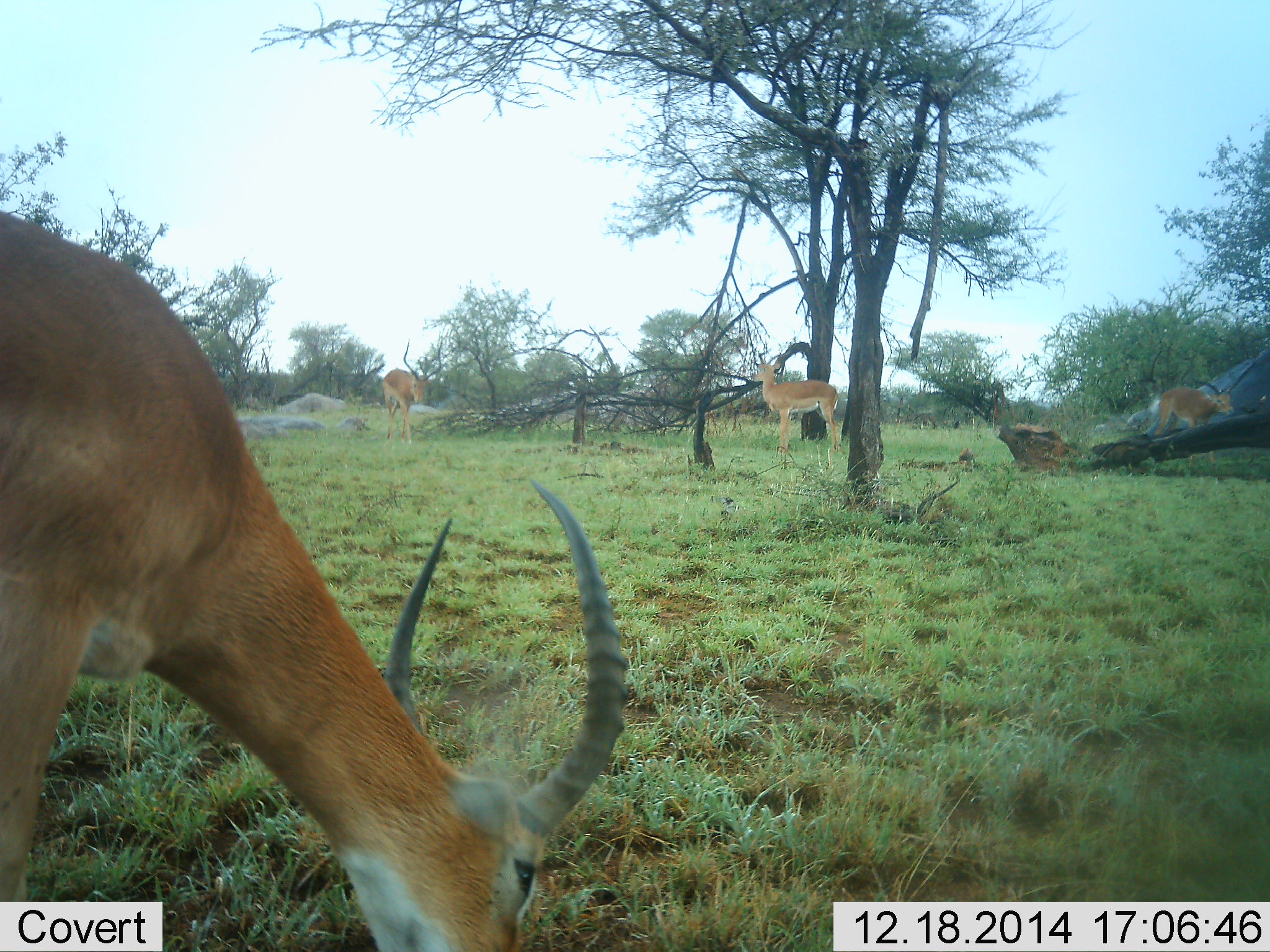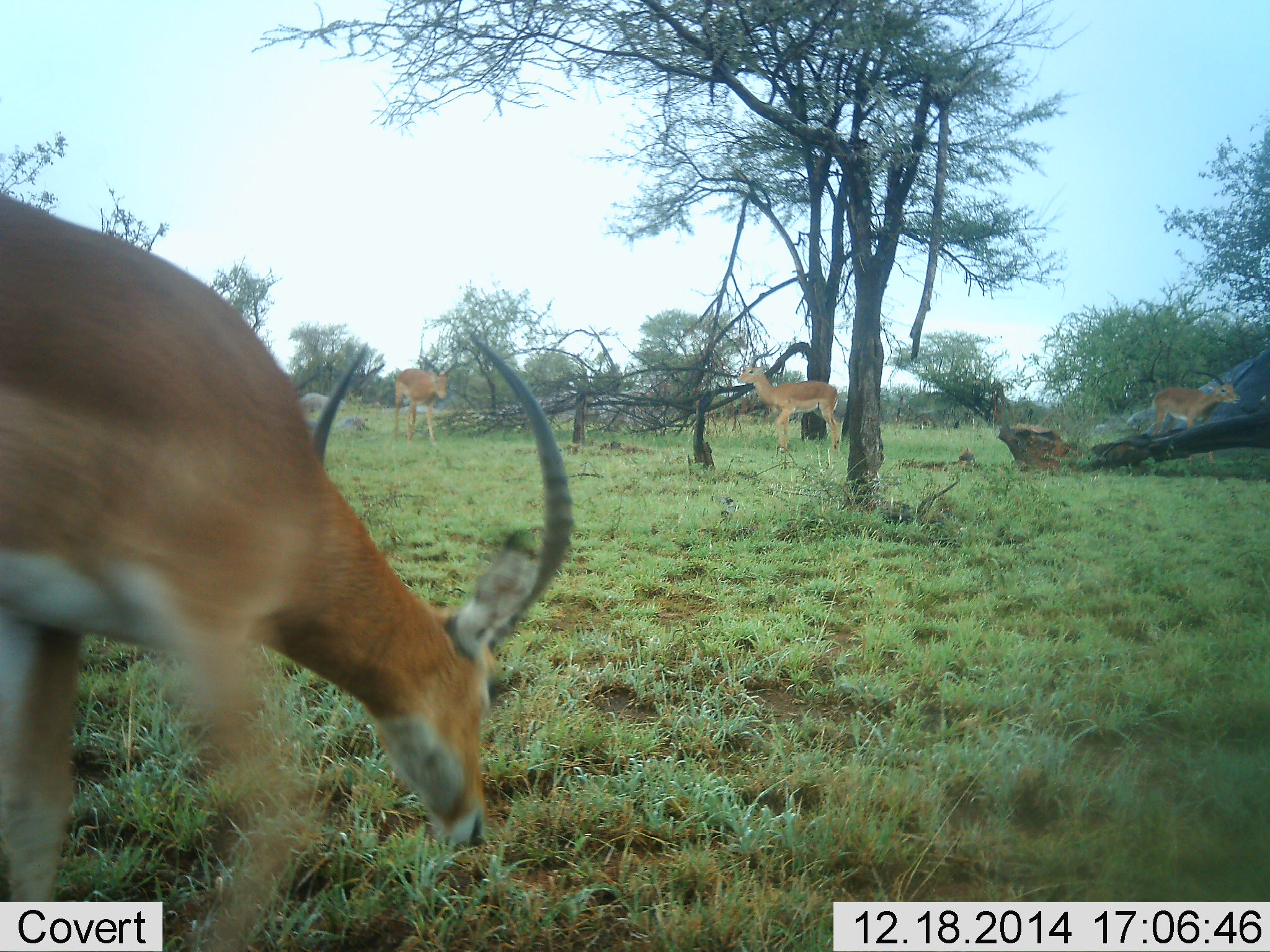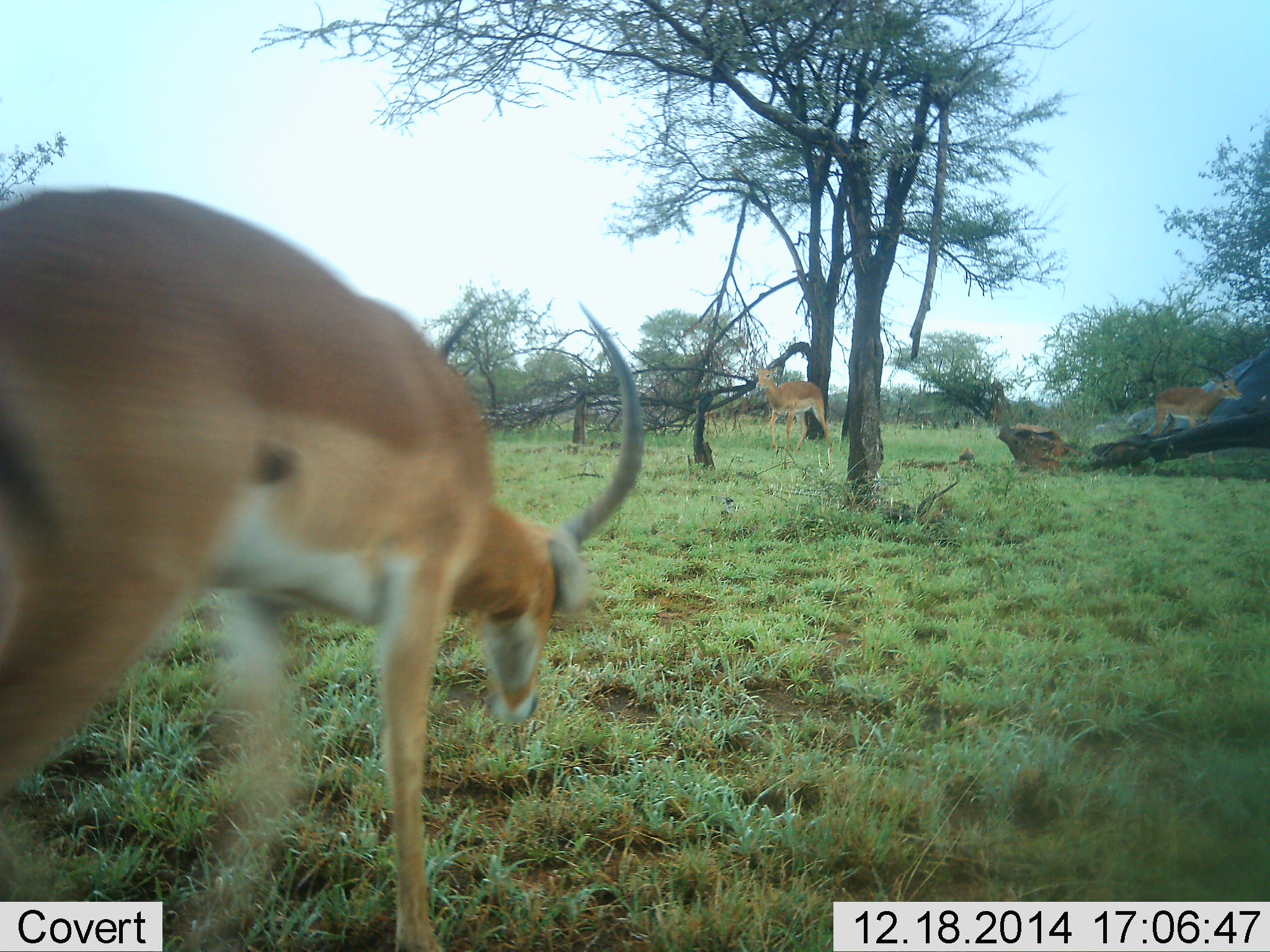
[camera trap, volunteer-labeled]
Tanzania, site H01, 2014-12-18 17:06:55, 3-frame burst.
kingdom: Animalia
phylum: Chordata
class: Mammalia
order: Artiodactyla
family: Bovidae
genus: Aepyceros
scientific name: Aepyceros melampus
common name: impala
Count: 4.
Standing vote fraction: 90%.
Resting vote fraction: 10%.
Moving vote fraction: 70%.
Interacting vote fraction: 0%.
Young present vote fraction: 0%.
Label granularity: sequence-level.